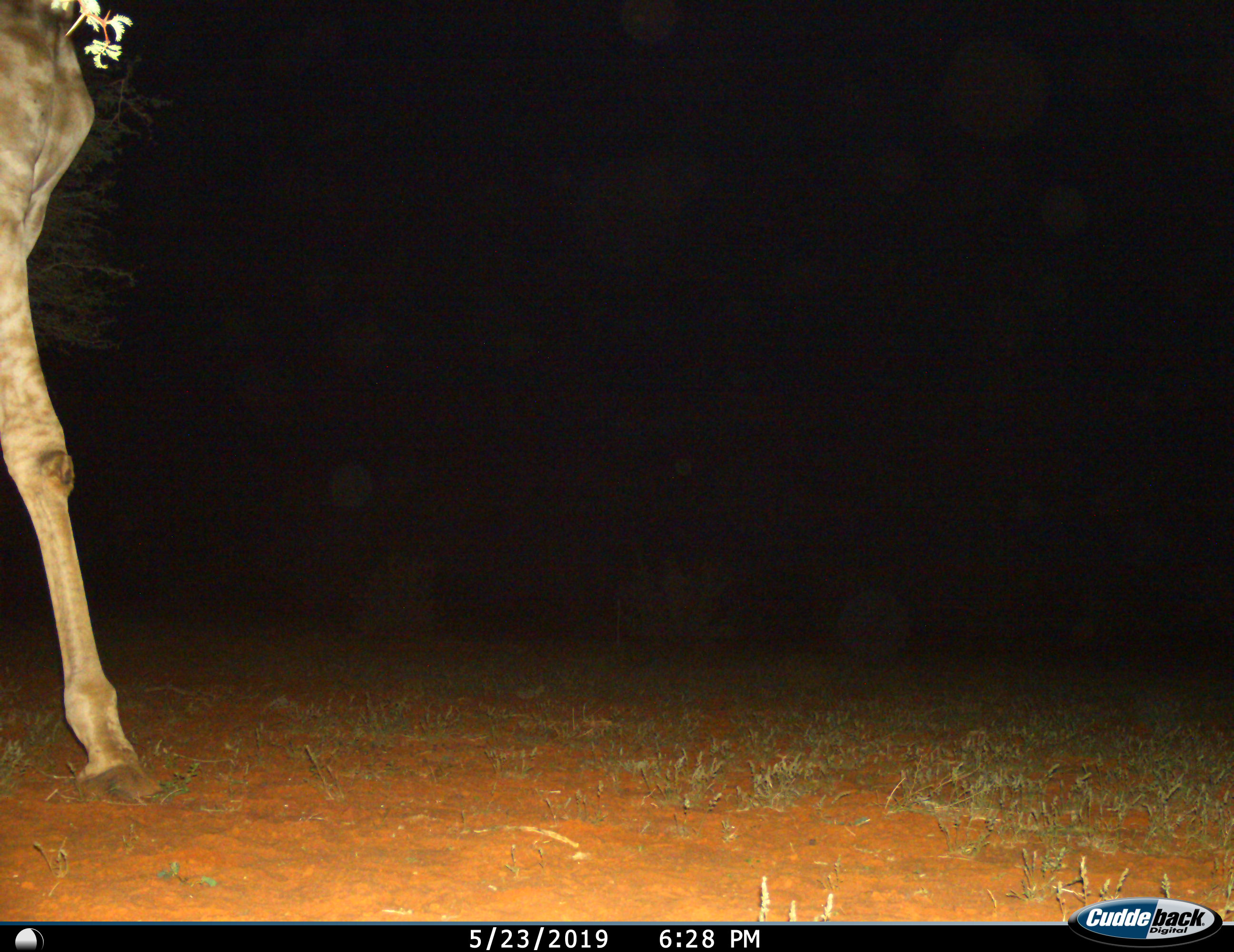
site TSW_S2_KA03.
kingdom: Animalia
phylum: Chordata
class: Mammalia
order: Artiodactyla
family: Giraffidae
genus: Giraffa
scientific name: Giraffa camelopardalis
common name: giraffe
Giraffe (Giraffa camelopardalis), count 1. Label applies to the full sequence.